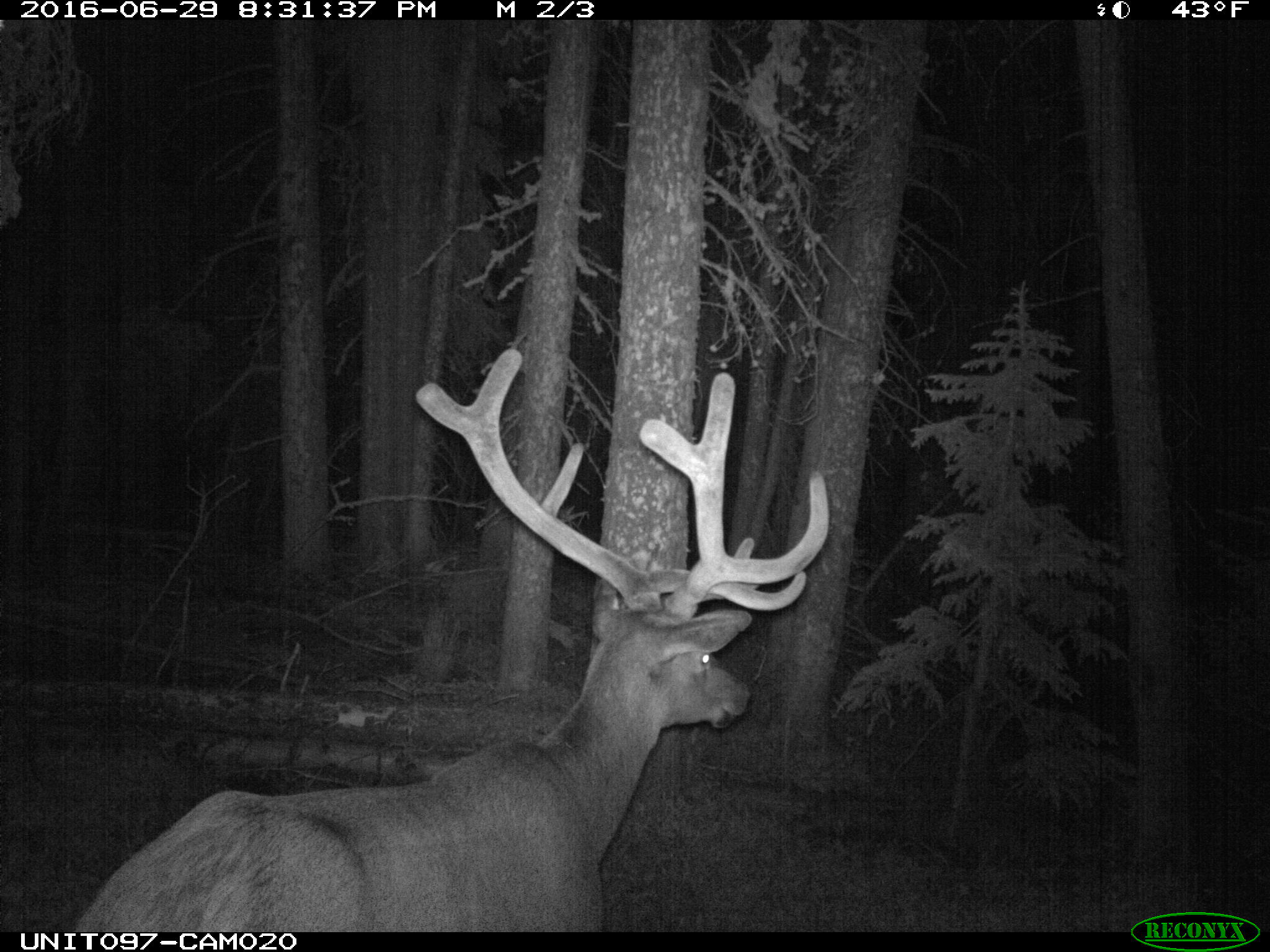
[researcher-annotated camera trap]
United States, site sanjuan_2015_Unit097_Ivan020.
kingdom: Animalia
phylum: Chordata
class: Mammalia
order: Artiodactyla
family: Cervidae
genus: Cervus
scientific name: Cervus elaphus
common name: red deer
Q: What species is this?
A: Cervus elaphus (red deer).